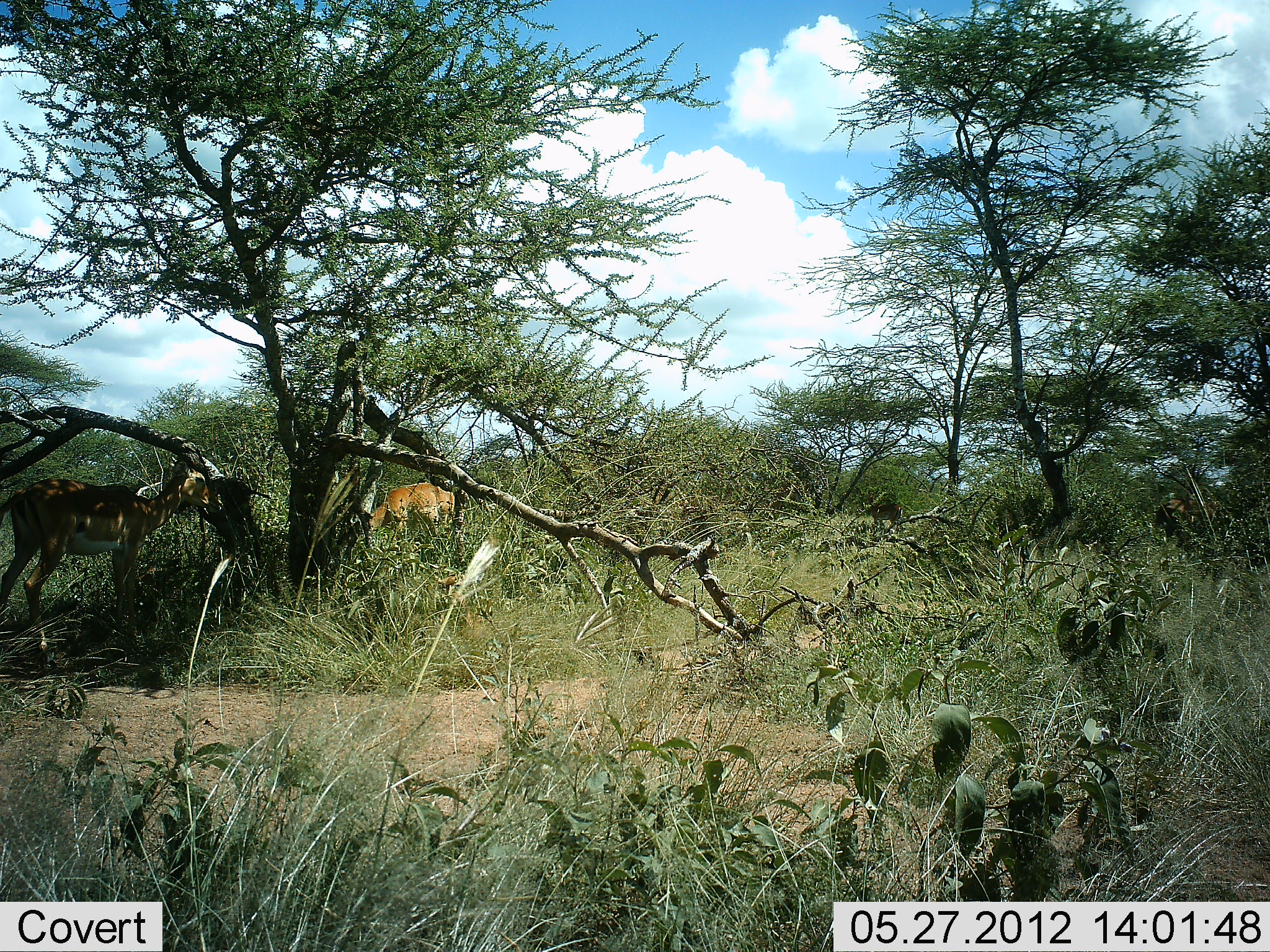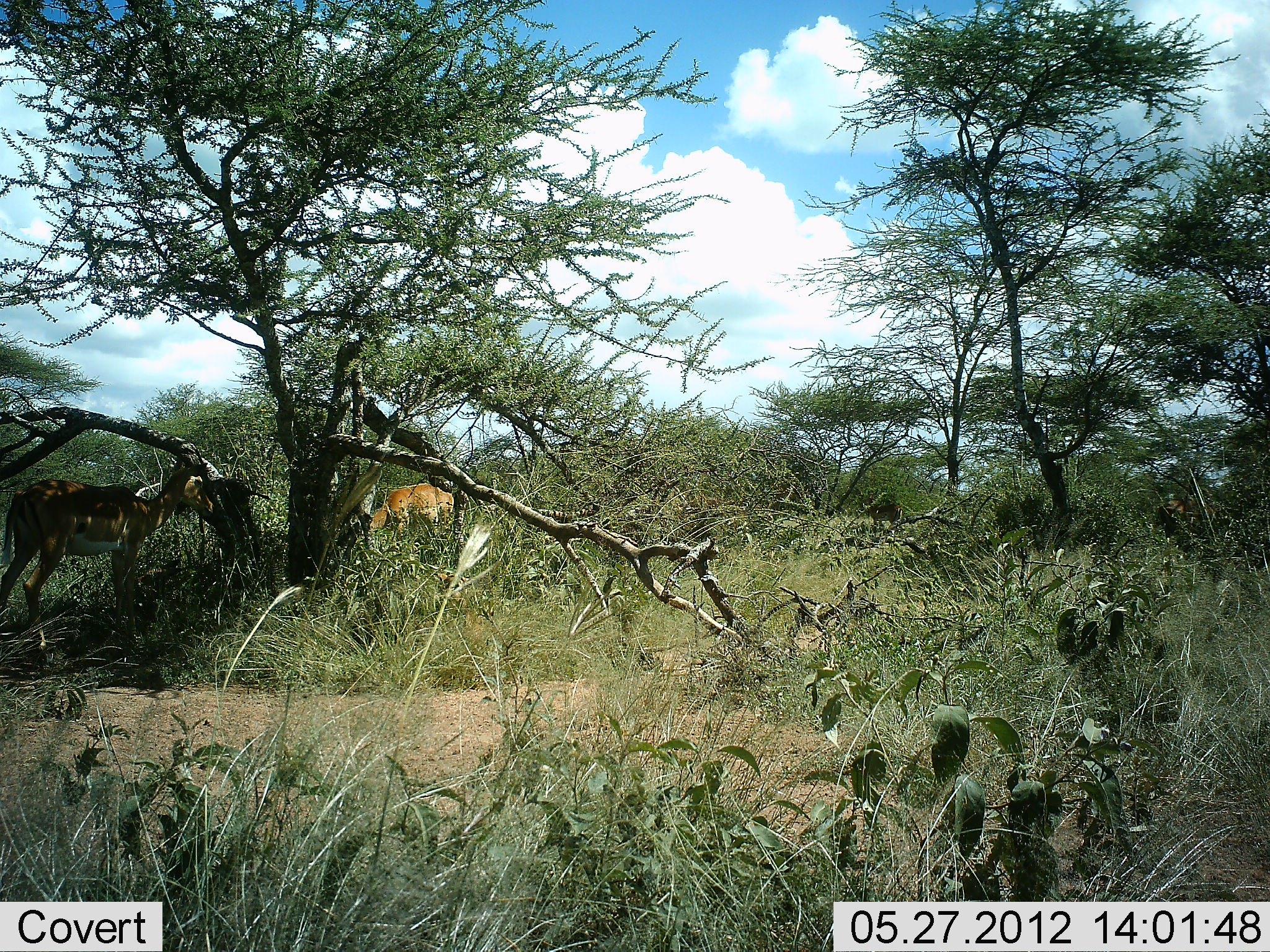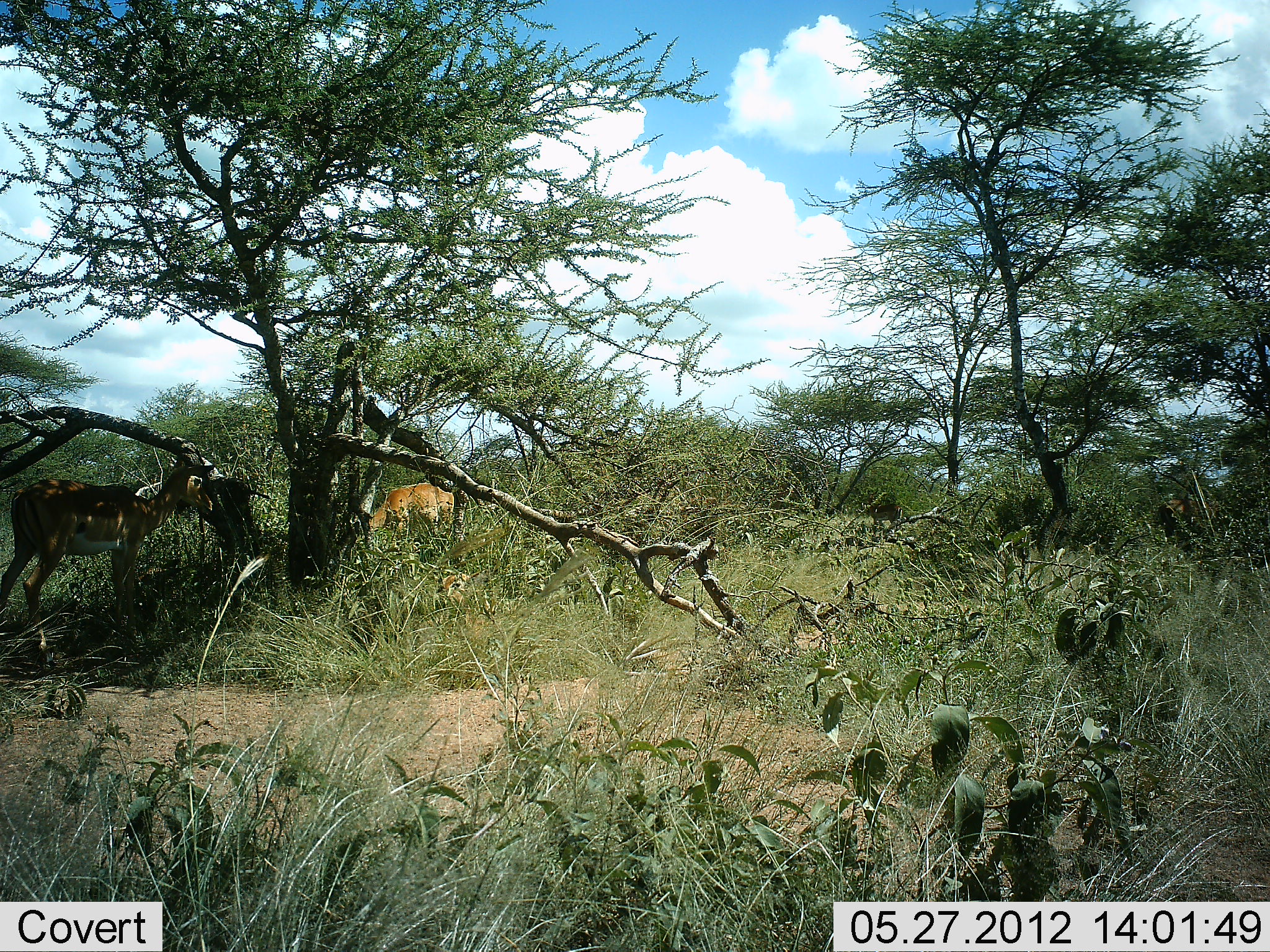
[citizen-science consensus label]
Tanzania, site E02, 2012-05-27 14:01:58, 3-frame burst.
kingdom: Animalia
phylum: Chordata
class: Mammalia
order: Artiodactyla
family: Bovidae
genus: Nanger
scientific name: Nanger granti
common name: grant's gazelle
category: gazellegrants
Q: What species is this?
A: Gazellegrants (grant's gazelle) (Nanger granti).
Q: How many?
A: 2.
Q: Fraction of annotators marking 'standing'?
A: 80%.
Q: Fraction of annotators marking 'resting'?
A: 20%.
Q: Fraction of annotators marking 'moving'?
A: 10%.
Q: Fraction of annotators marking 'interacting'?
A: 0%.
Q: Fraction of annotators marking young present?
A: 0%.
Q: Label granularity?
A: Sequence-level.